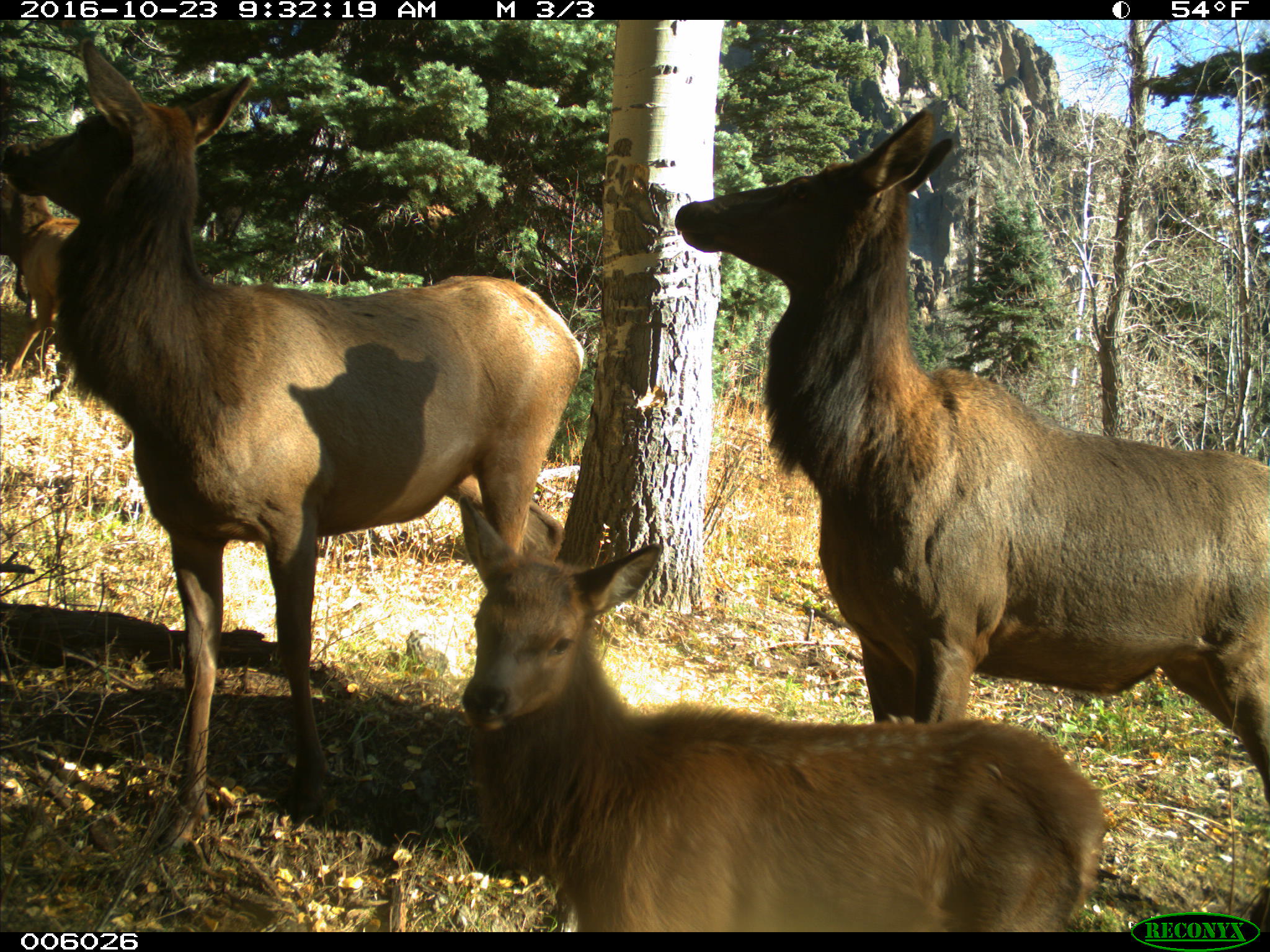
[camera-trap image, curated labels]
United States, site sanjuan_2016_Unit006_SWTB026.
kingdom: Animalia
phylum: Chordata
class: Mammalia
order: Artiodactyla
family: Cervidae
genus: Cervus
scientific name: Cervus elaphus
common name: red deer